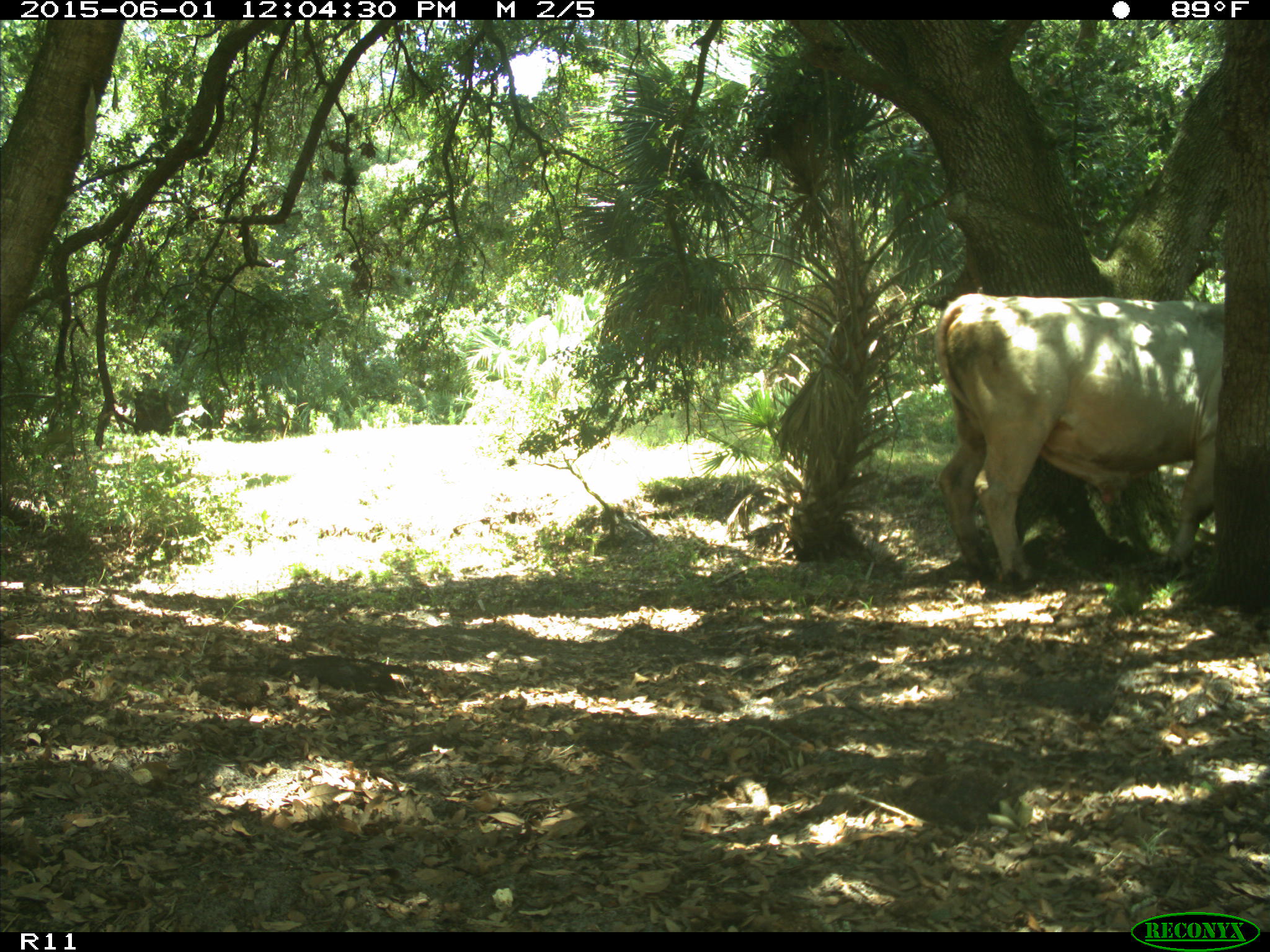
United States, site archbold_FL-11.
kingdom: Animalia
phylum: Chordata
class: Mammalia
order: Artiodactyla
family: Bovidae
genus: Bos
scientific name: Bos taurus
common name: domestic cow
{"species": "Bos taurus (domestic cow)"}